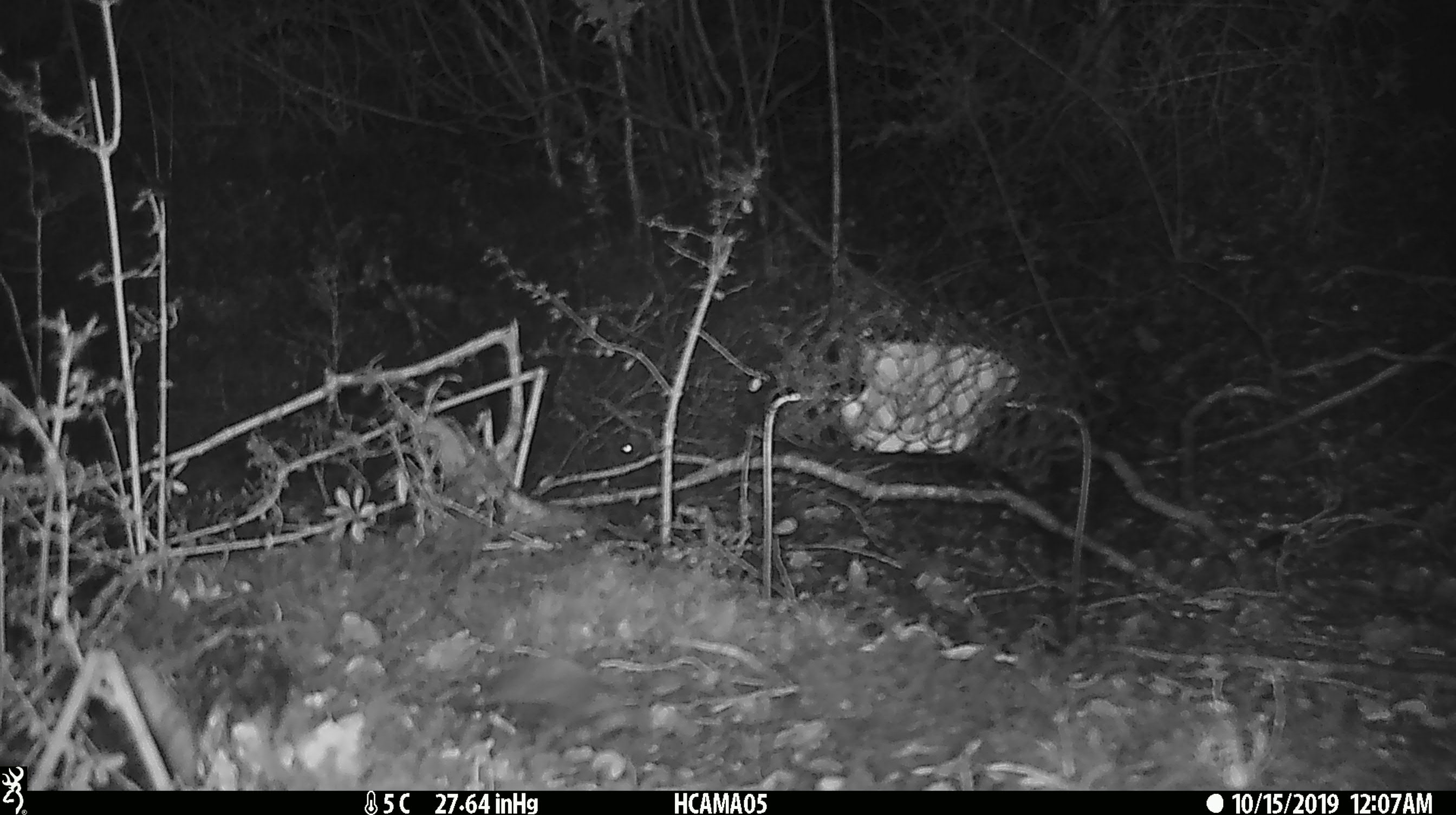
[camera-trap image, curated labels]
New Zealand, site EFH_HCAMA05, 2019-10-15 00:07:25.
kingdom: Animalia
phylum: Chordata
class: Mammalia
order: Rodentia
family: Muridae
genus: Mus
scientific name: Mus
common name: mouse